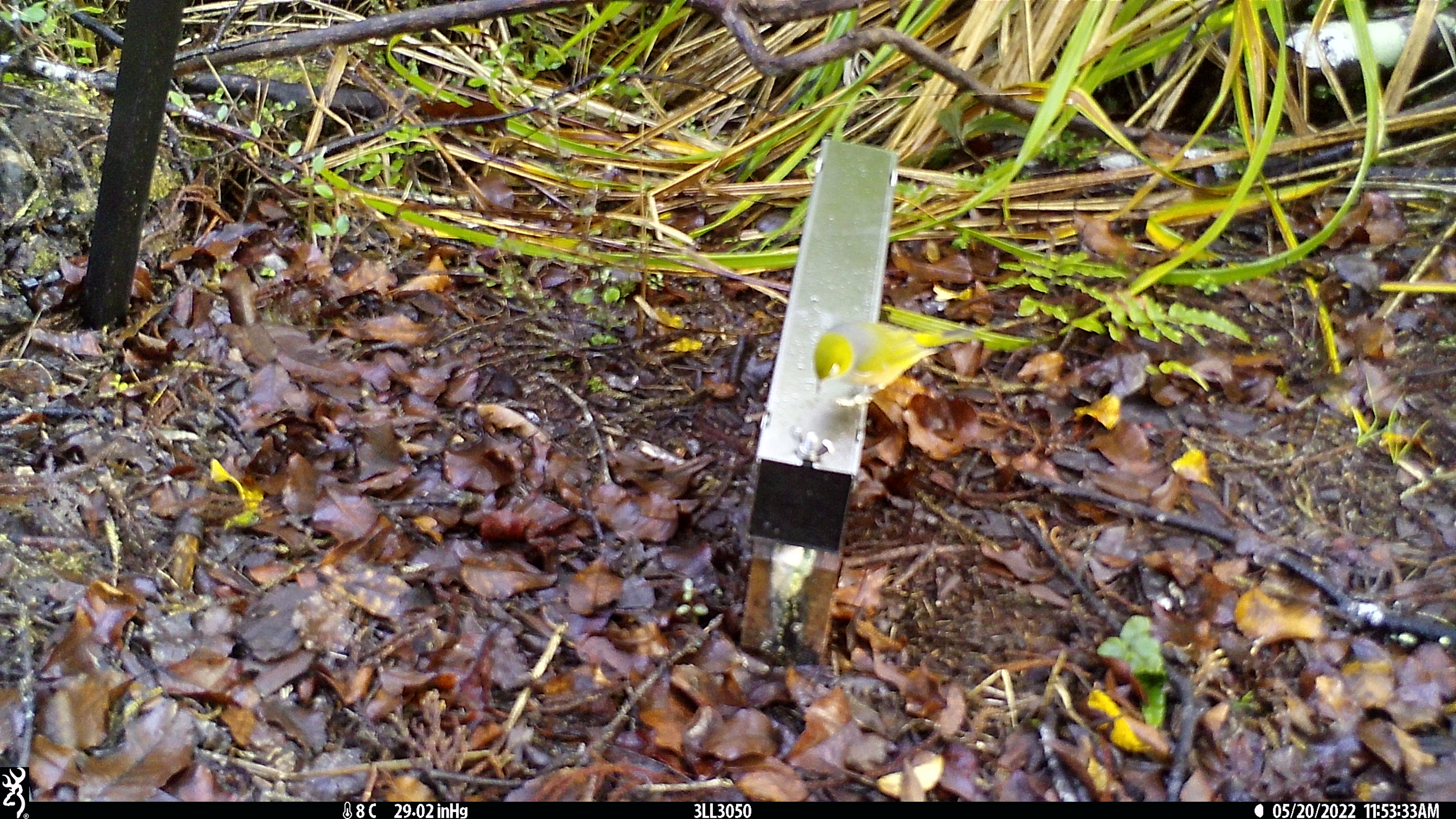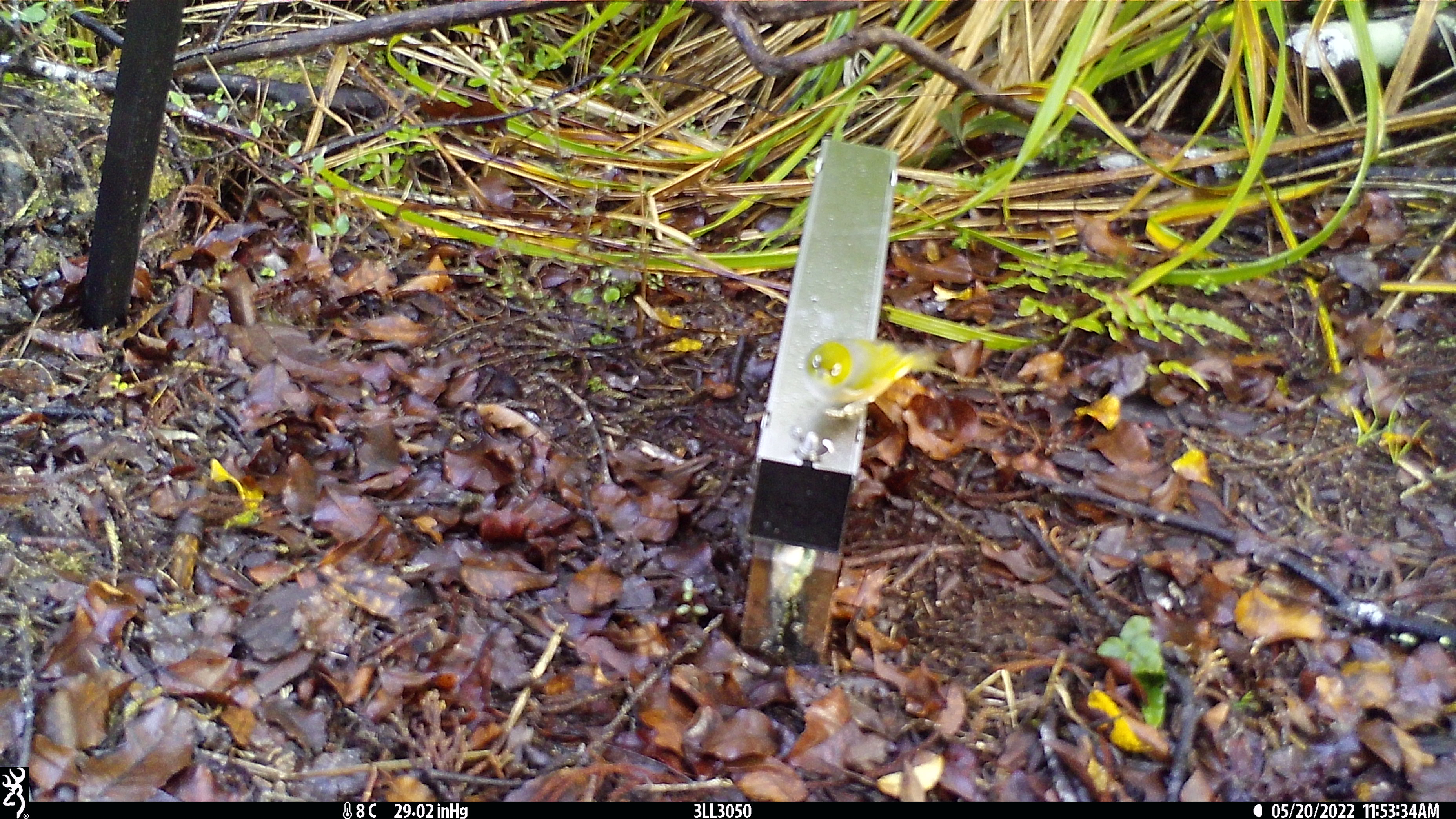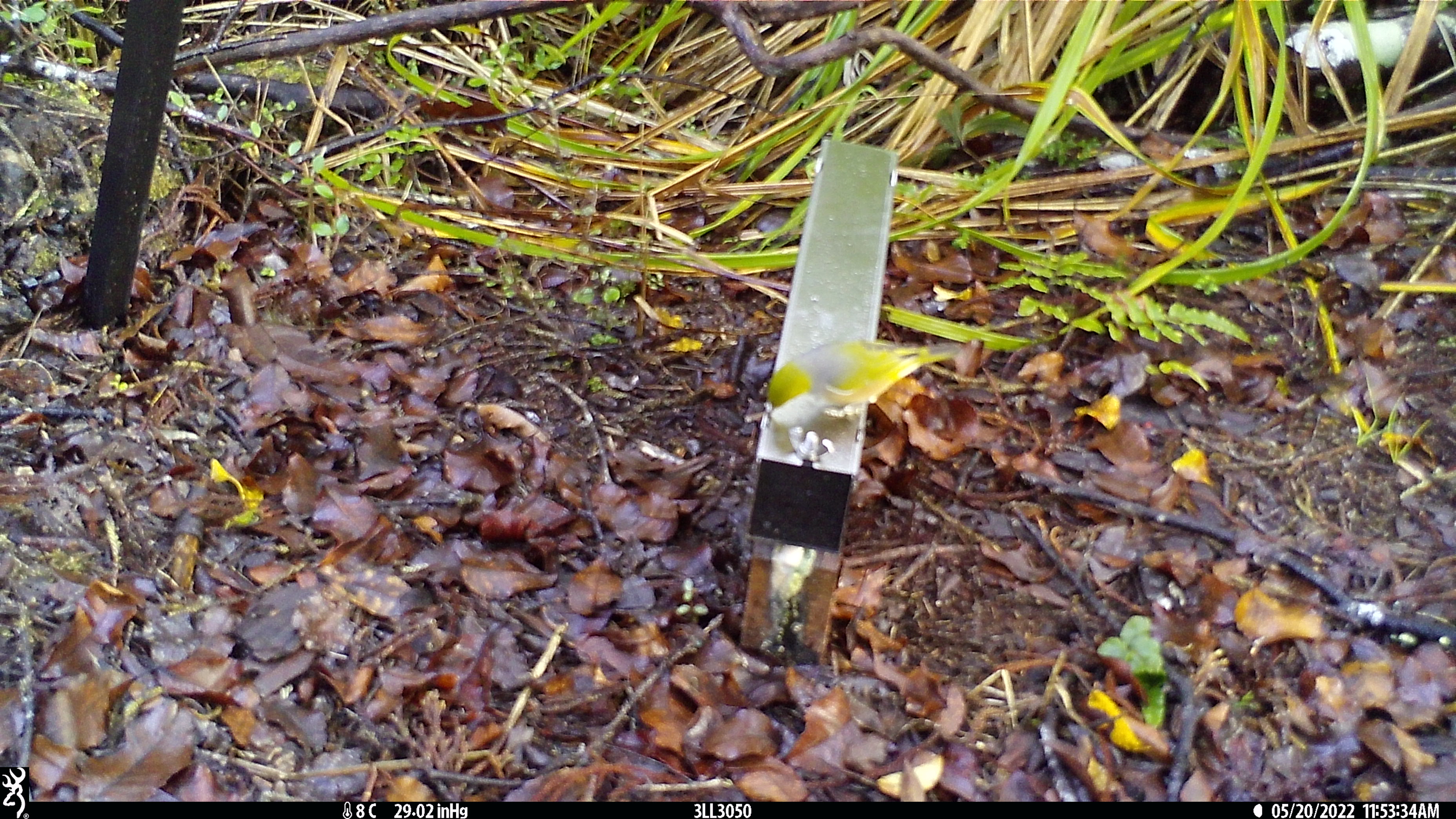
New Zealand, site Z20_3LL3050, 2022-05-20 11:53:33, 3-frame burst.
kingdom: Animalia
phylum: Chordata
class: Aves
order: Passeriformes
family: Zosteropidae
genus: Zosterops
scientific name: Zosterops lateralis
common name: silvereye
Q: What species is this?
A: Silvereye (Zosterops lateralis).